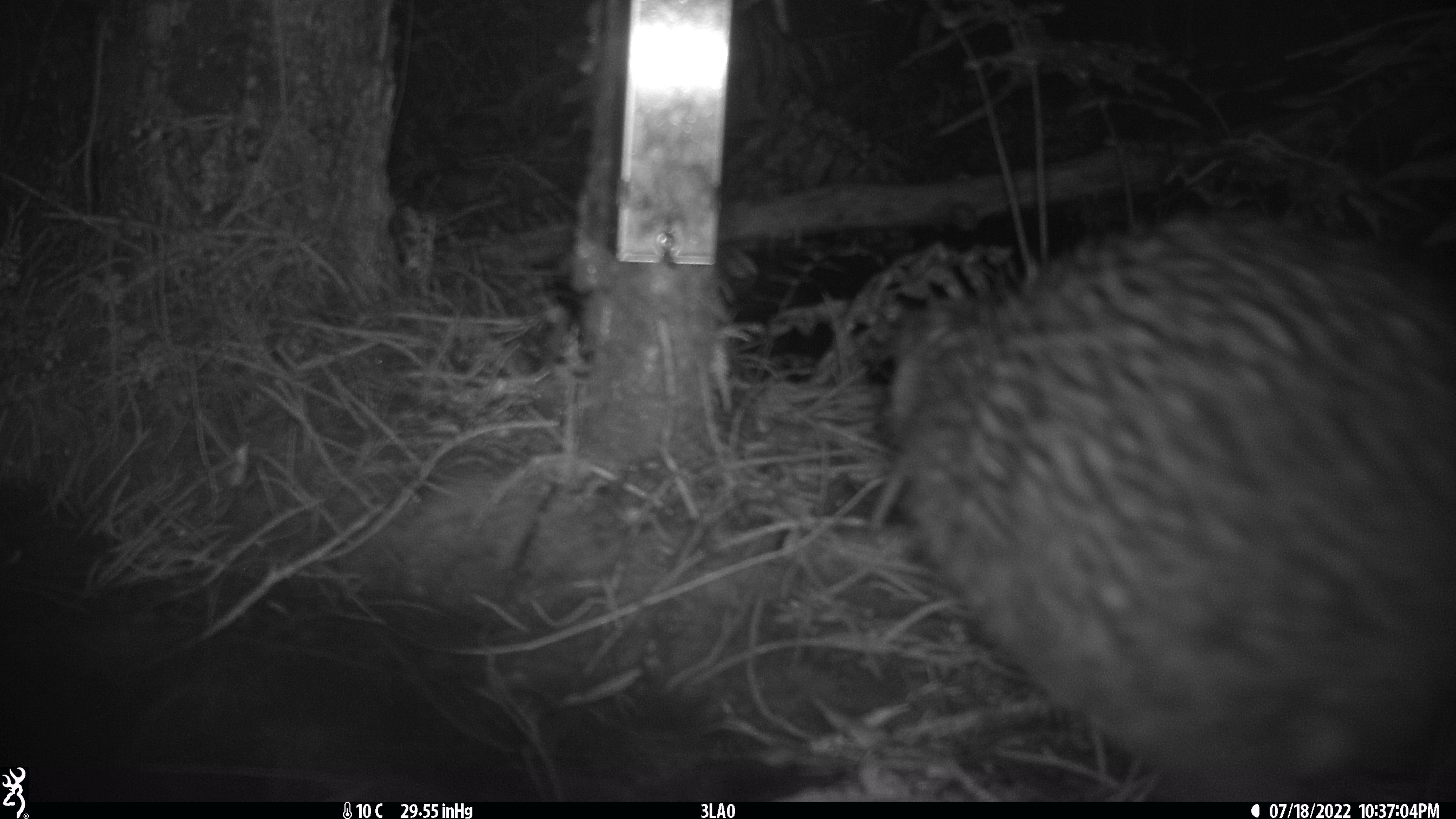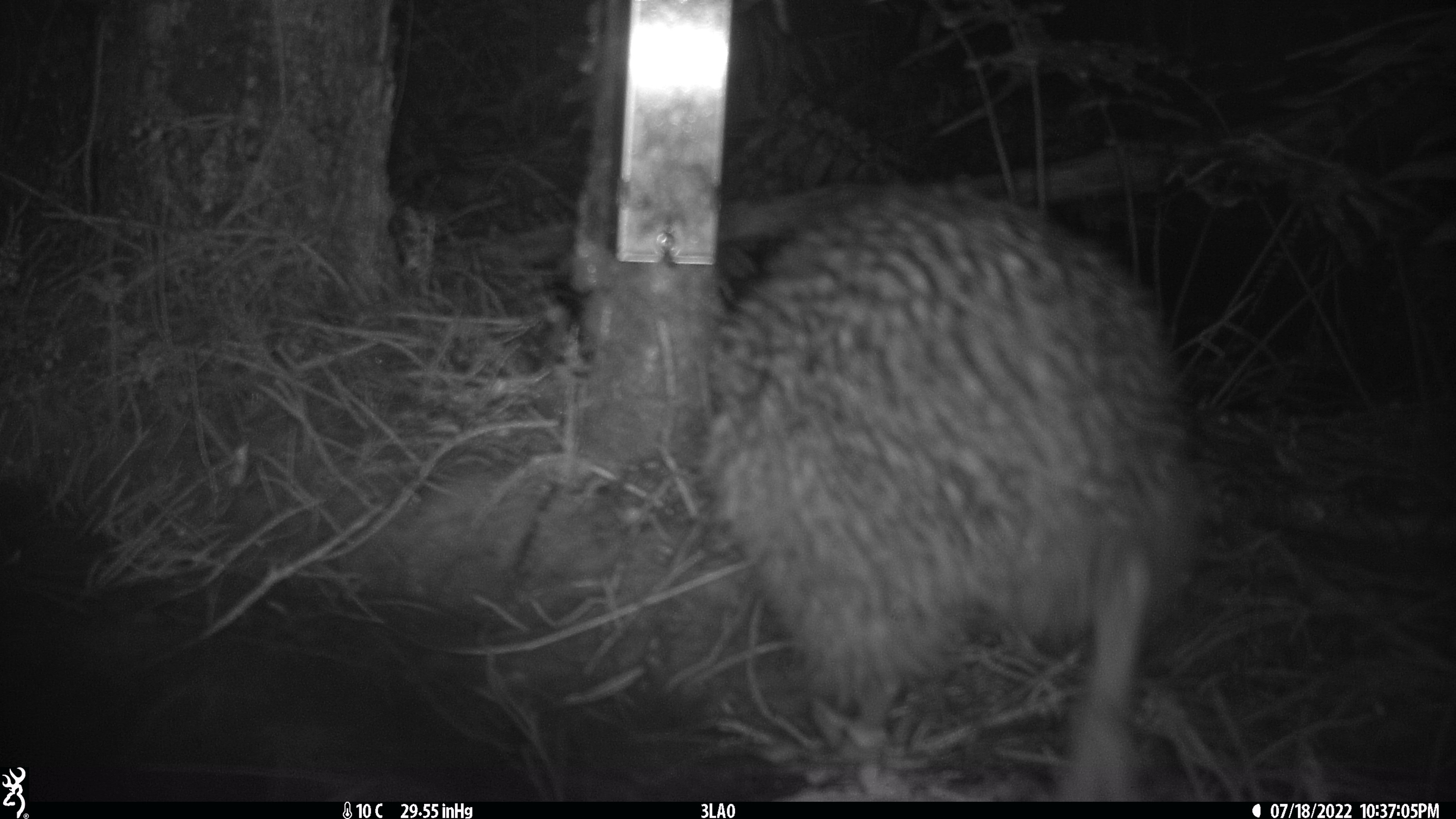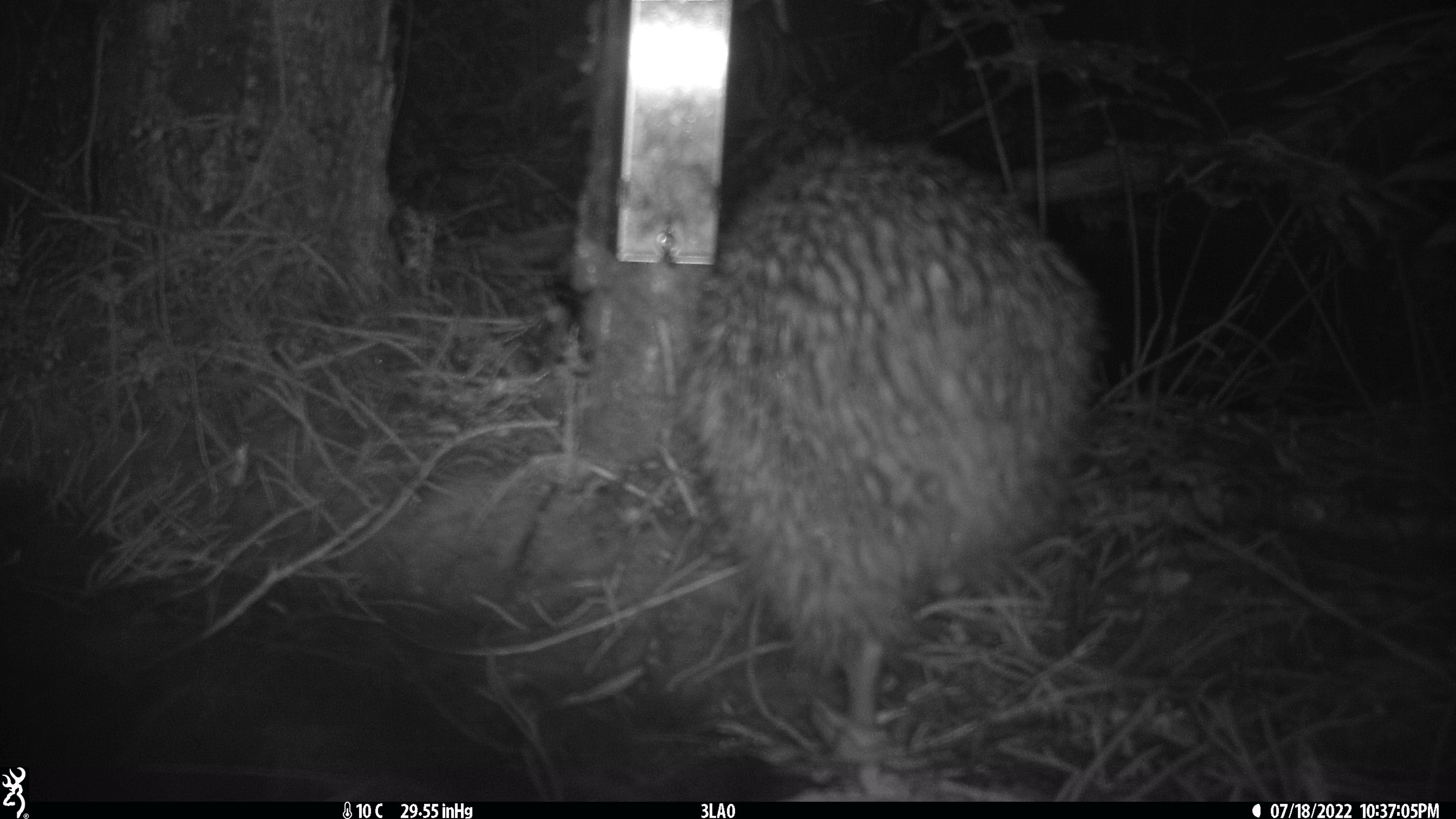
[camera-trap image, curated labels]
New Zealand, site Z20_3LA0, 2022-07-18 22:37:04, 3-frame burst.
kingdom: Animalia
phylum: Chordata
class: Aves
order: Apterygiformes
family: Apterygidae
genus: Apteryx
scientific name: Apteryx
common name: kiwi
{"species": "kiwi (Apteryx)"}